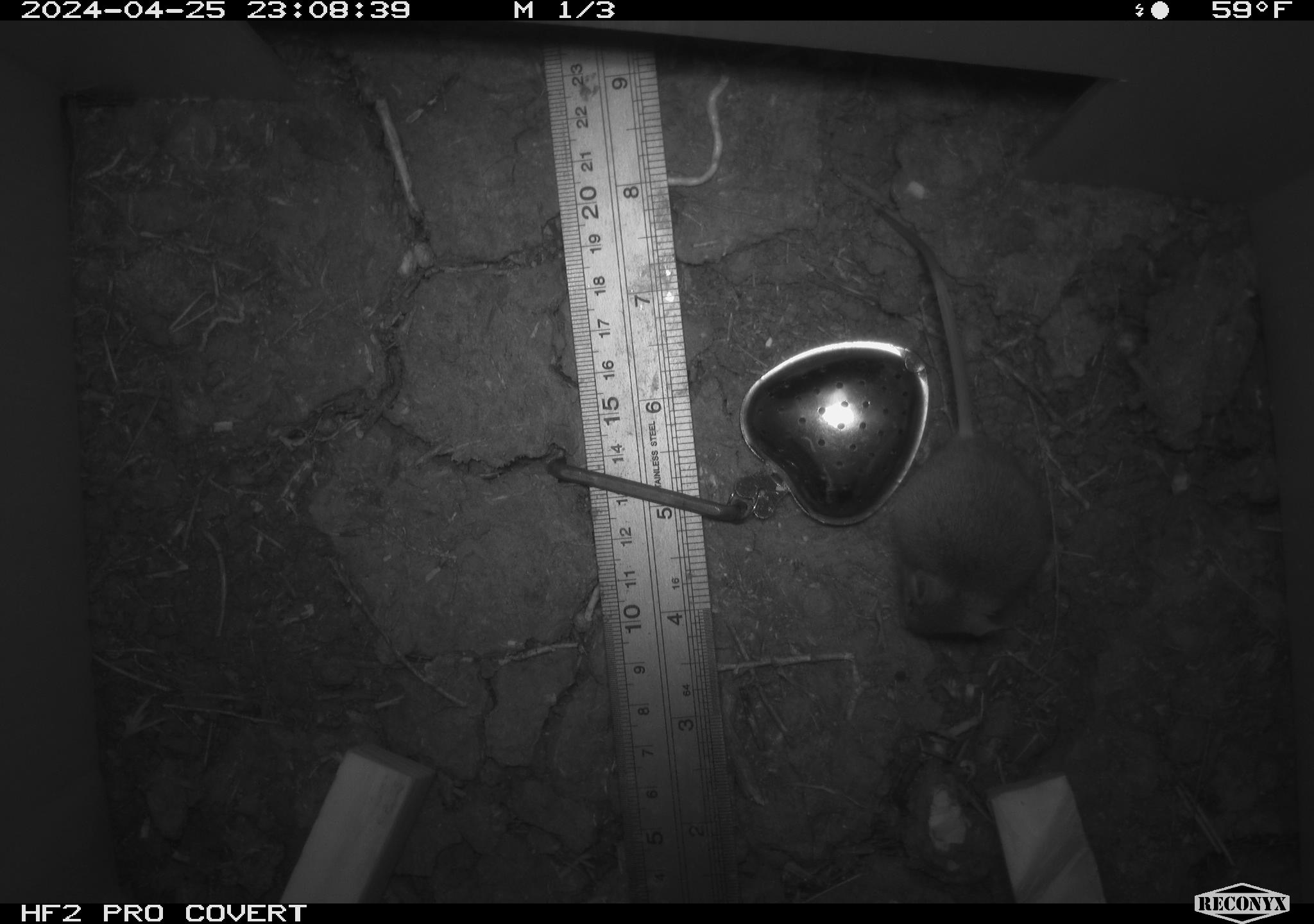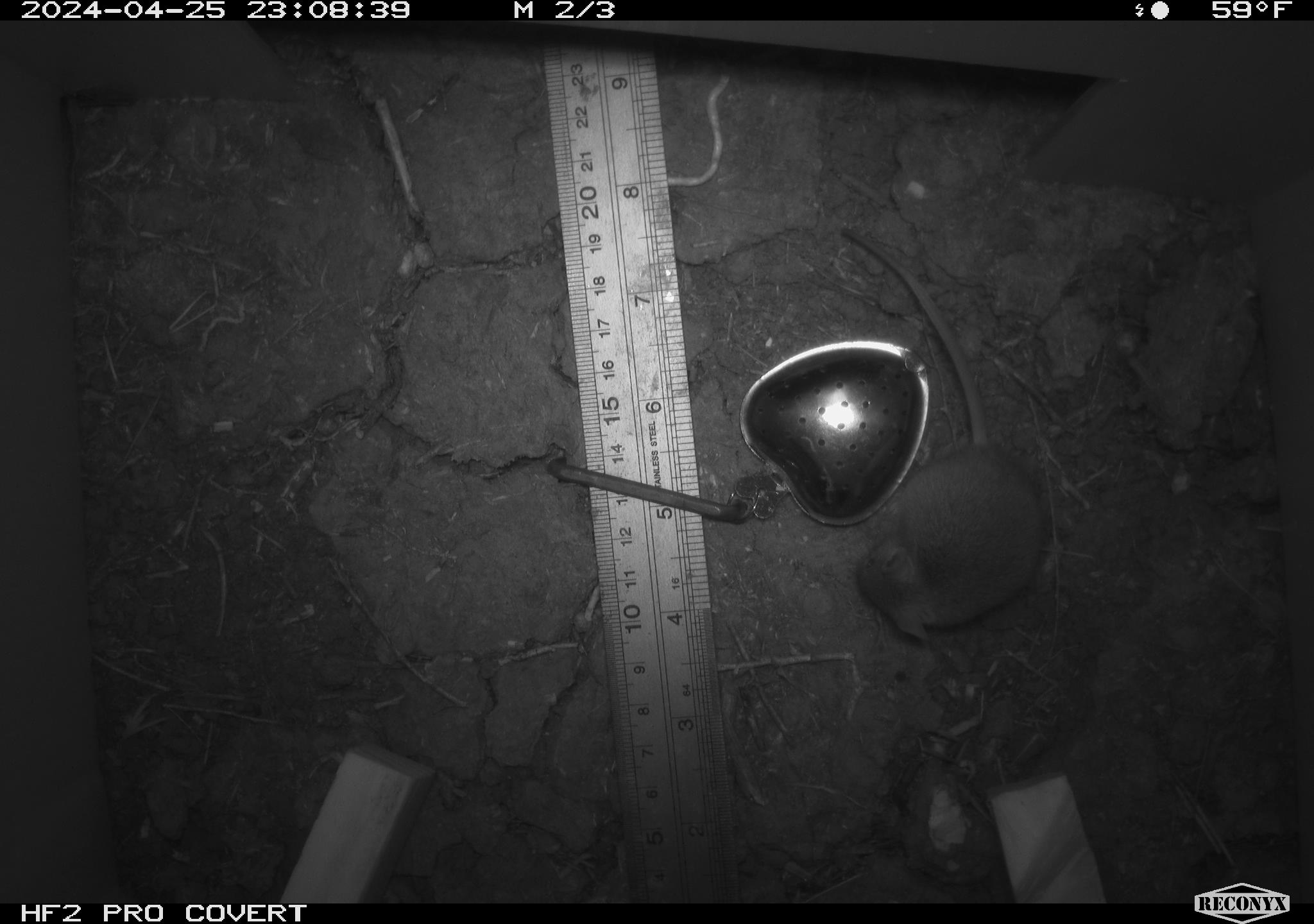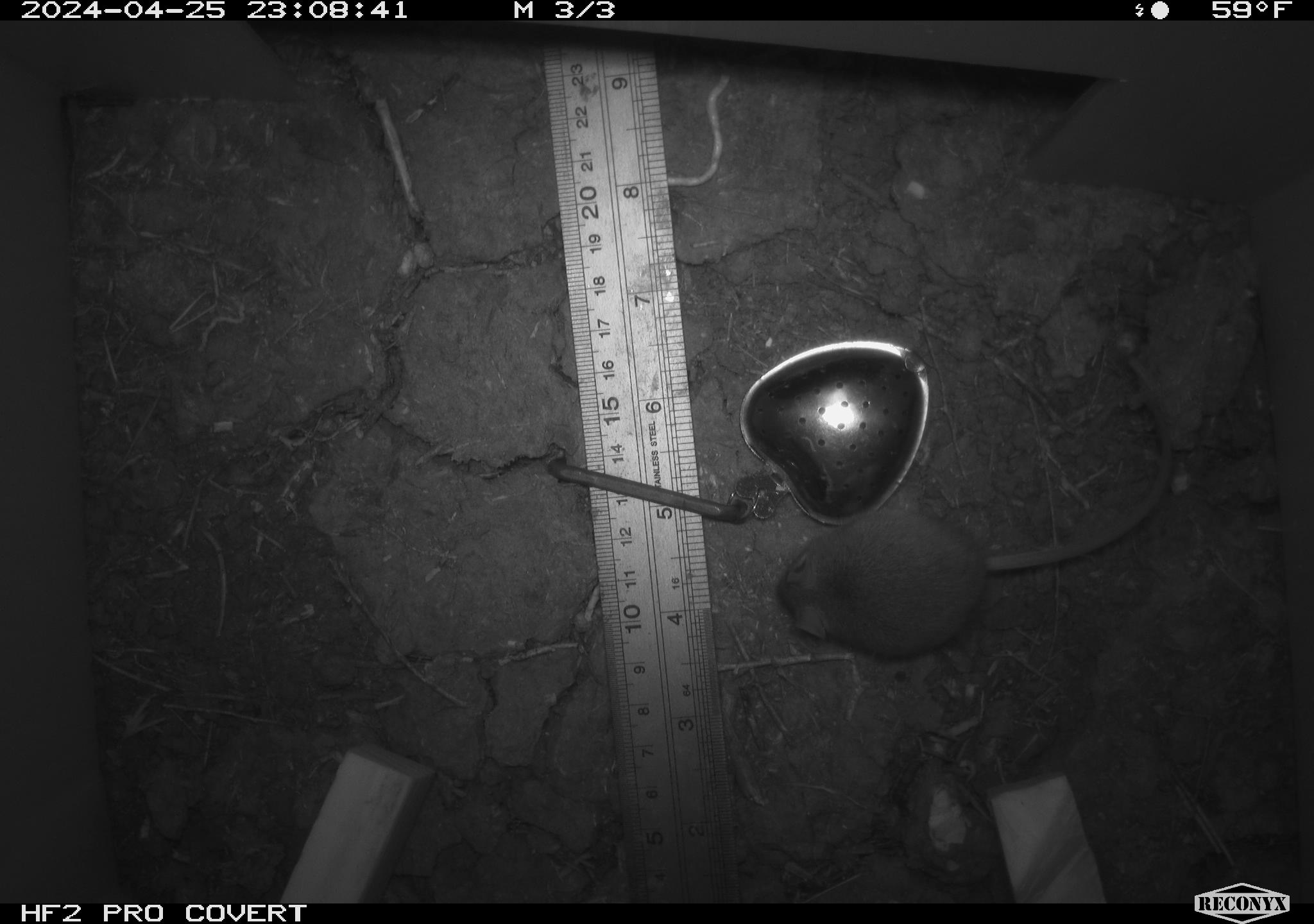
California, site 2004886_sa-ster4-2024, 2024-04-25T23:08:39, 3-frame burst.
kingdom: Animalia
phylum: Chordata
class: Mammalia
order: Rodentia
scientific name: Rodentia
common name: mouse species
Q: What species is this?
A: Mouse species (Rodentia).